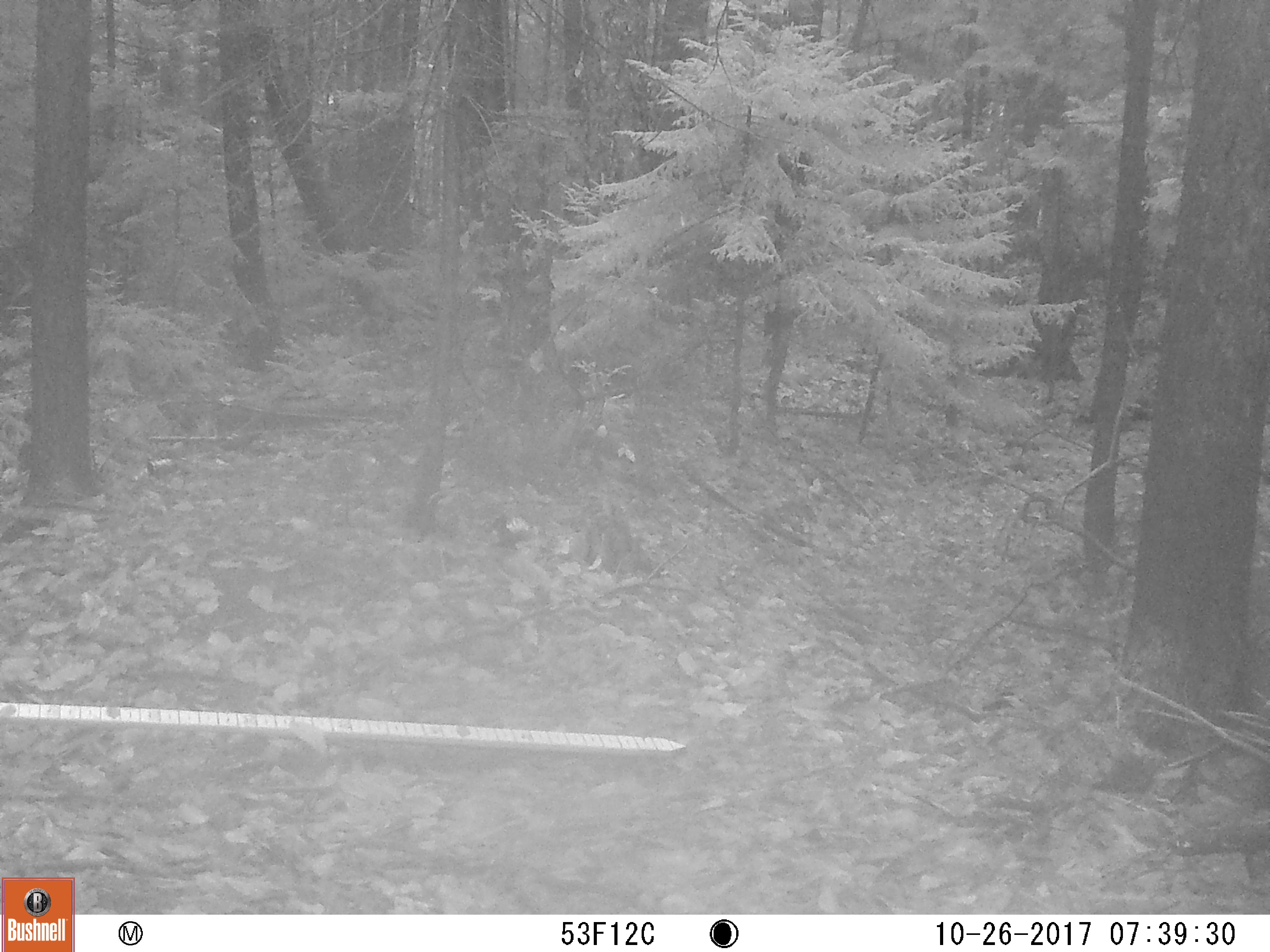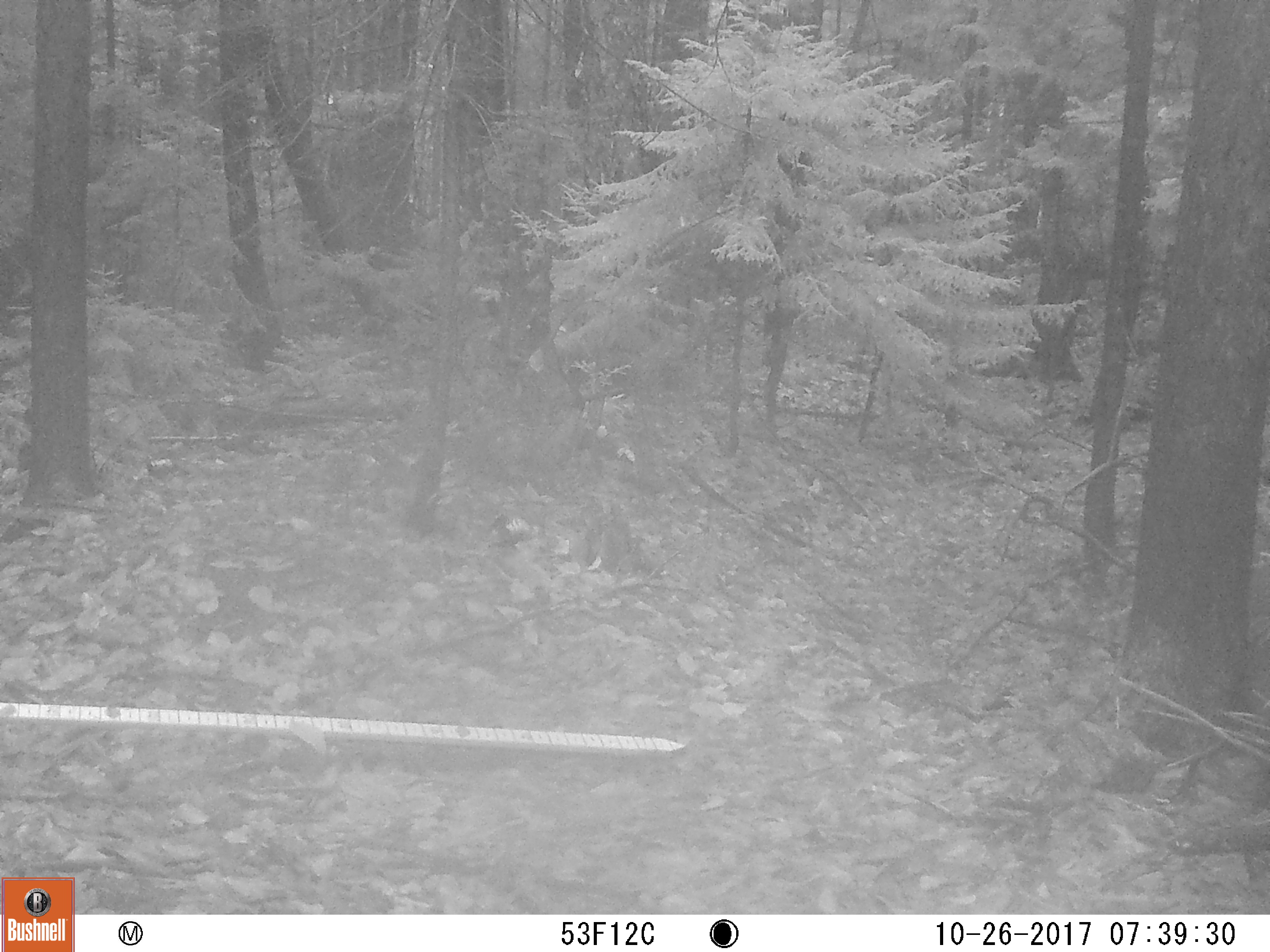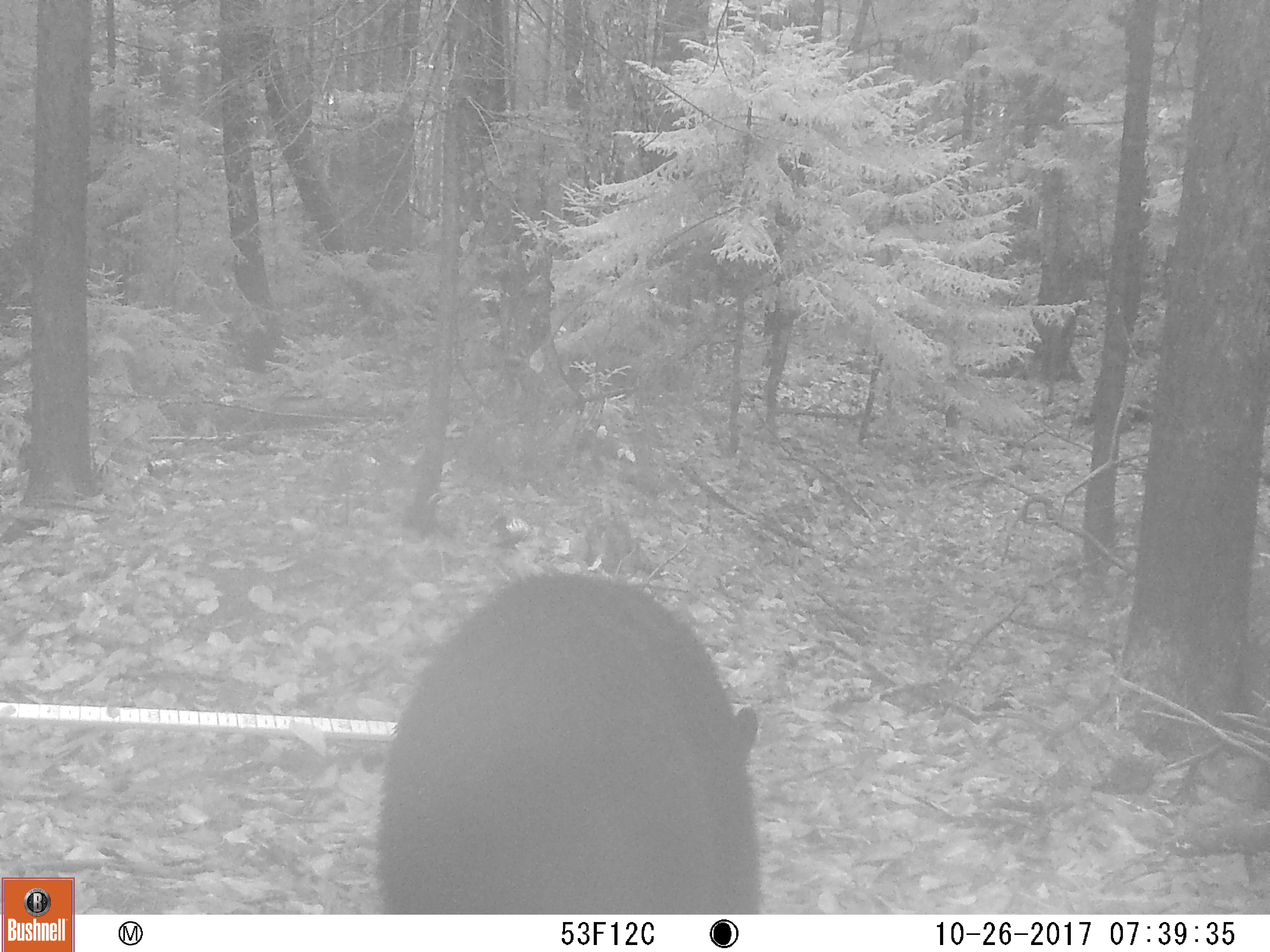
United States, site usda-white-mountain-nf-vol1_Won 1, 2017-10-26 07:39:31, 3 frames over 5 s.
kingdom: Animalia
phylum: Chordata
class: Mammalia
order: Carnivora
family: Ursidae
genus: Ursus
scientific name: Ursus americanus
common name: black bear